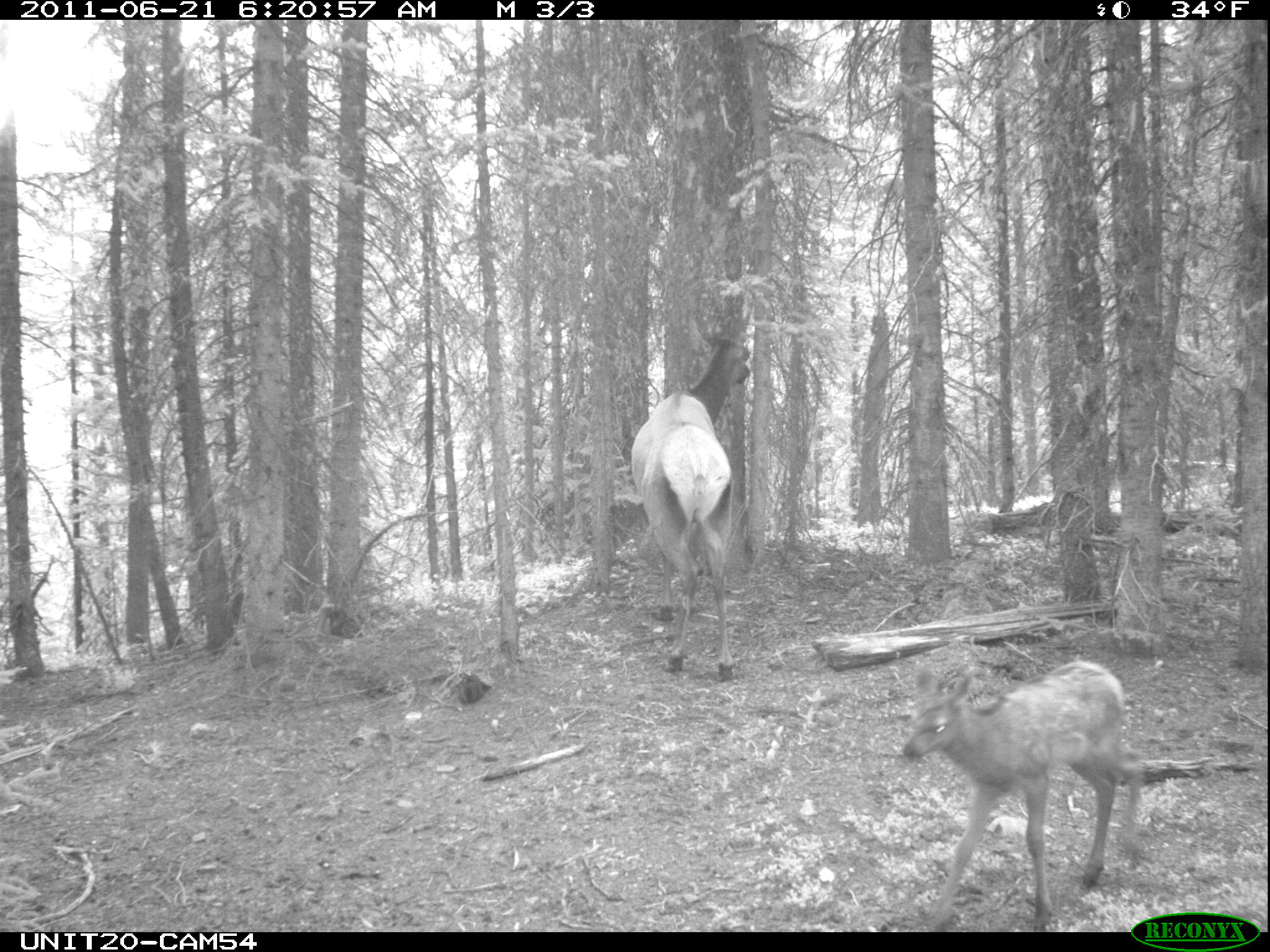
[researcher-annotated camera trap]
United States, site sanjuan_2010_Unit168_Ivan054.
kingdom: Animalia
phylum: Chordata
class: Mammalia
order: Artiodactyla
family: Cervidae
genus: Cervus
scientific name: Cervus elaphus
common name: red deer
Cervus elaphus (red deer).